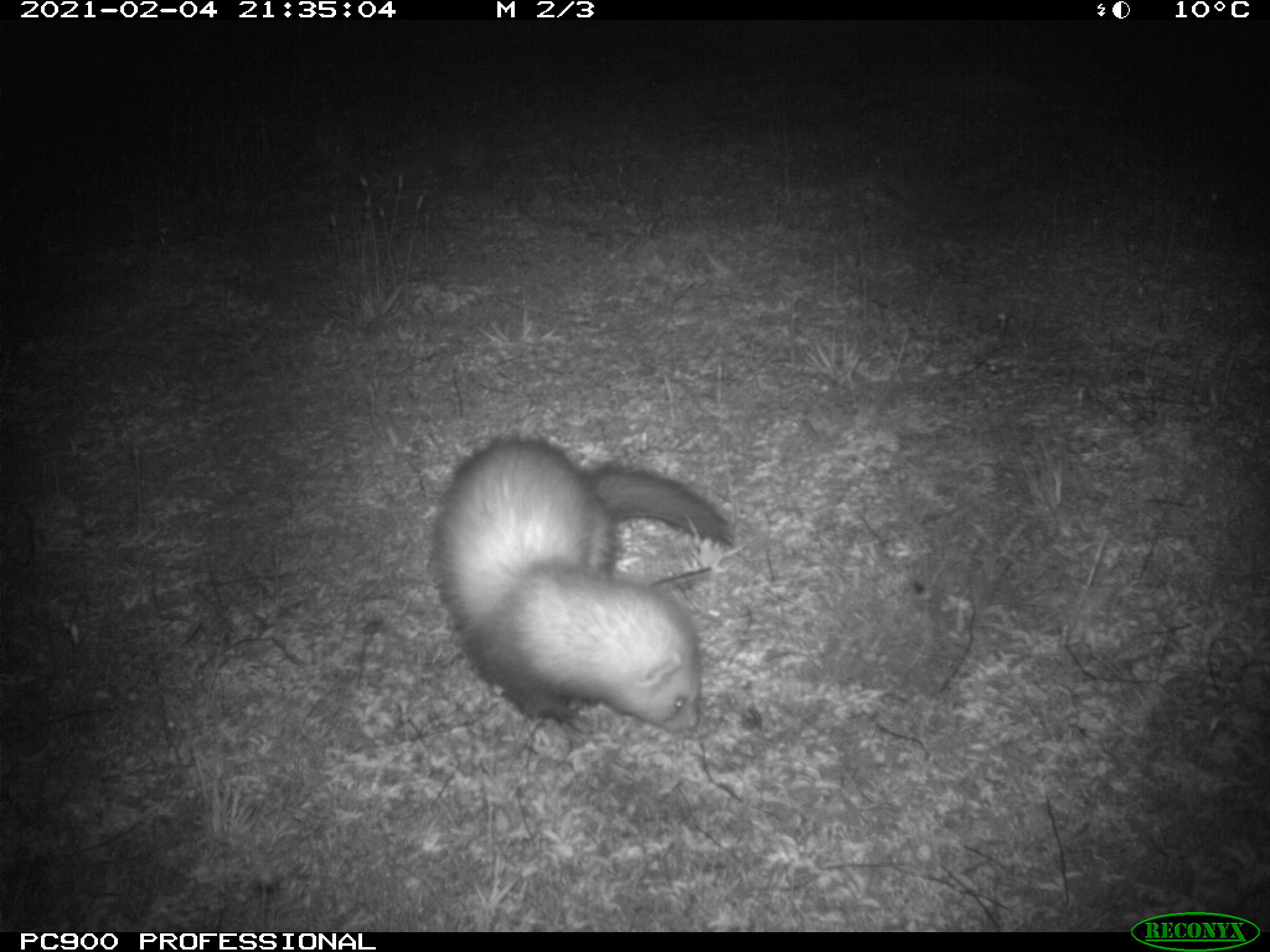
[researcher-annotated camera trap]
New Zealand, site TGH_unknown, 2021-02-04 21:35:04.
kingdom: Animalia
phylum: Chordata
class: Mammalia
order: Carnivora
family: Mustelidae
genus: Mustela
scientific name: Mustela furo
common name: ferret